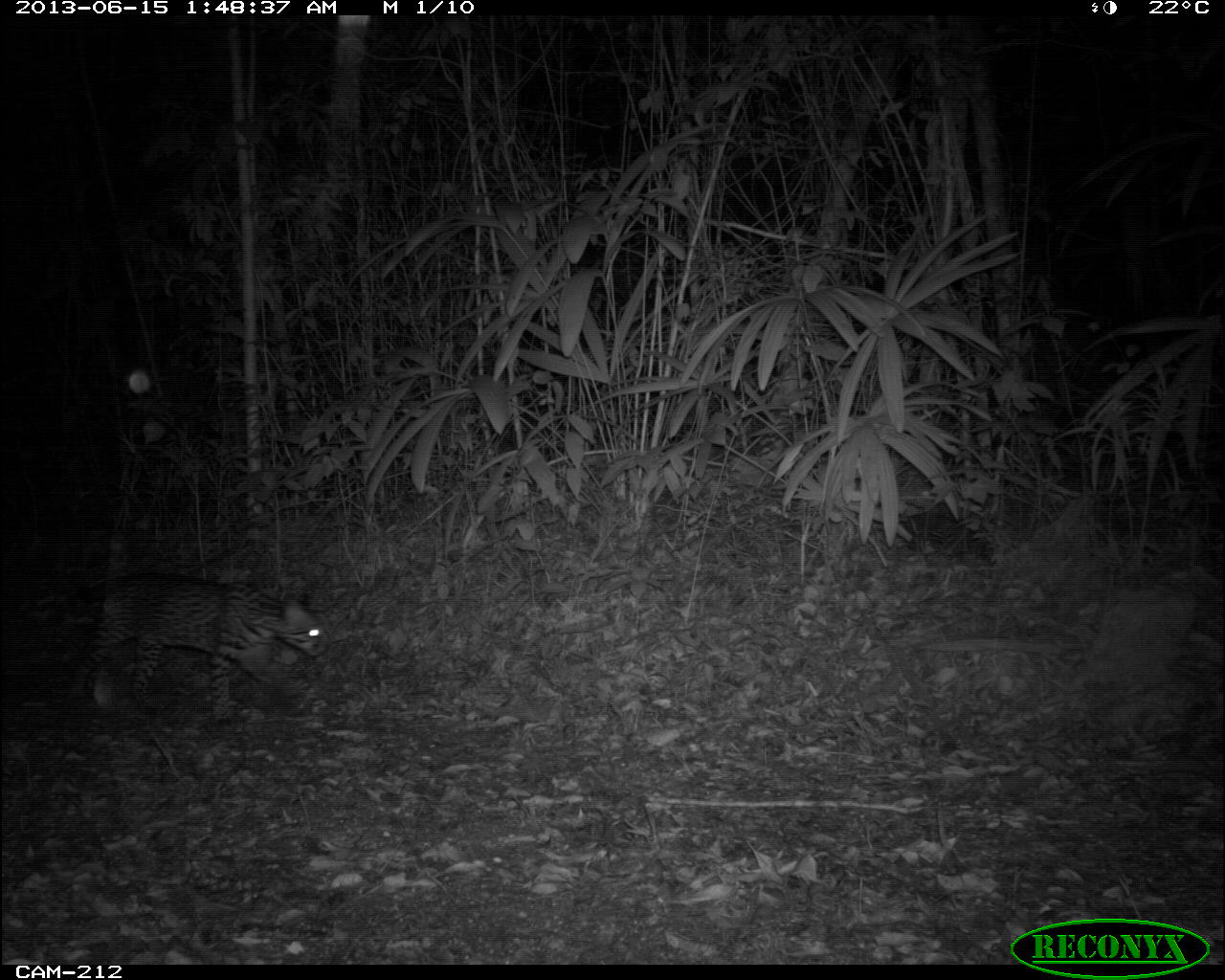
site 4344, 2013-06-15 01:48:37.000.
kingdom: Animalia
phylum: Chordata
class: Mammalia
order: Carnivora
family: Felidae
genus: Leopardus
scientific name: Leopardus pardalis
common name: ocelot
Leopardus pardalis (ocelot), count 1, sex female.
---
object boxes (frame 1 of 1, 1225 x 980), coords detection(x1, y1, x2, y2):
leopardus pardalis: detection(65, 572, 331, 730)